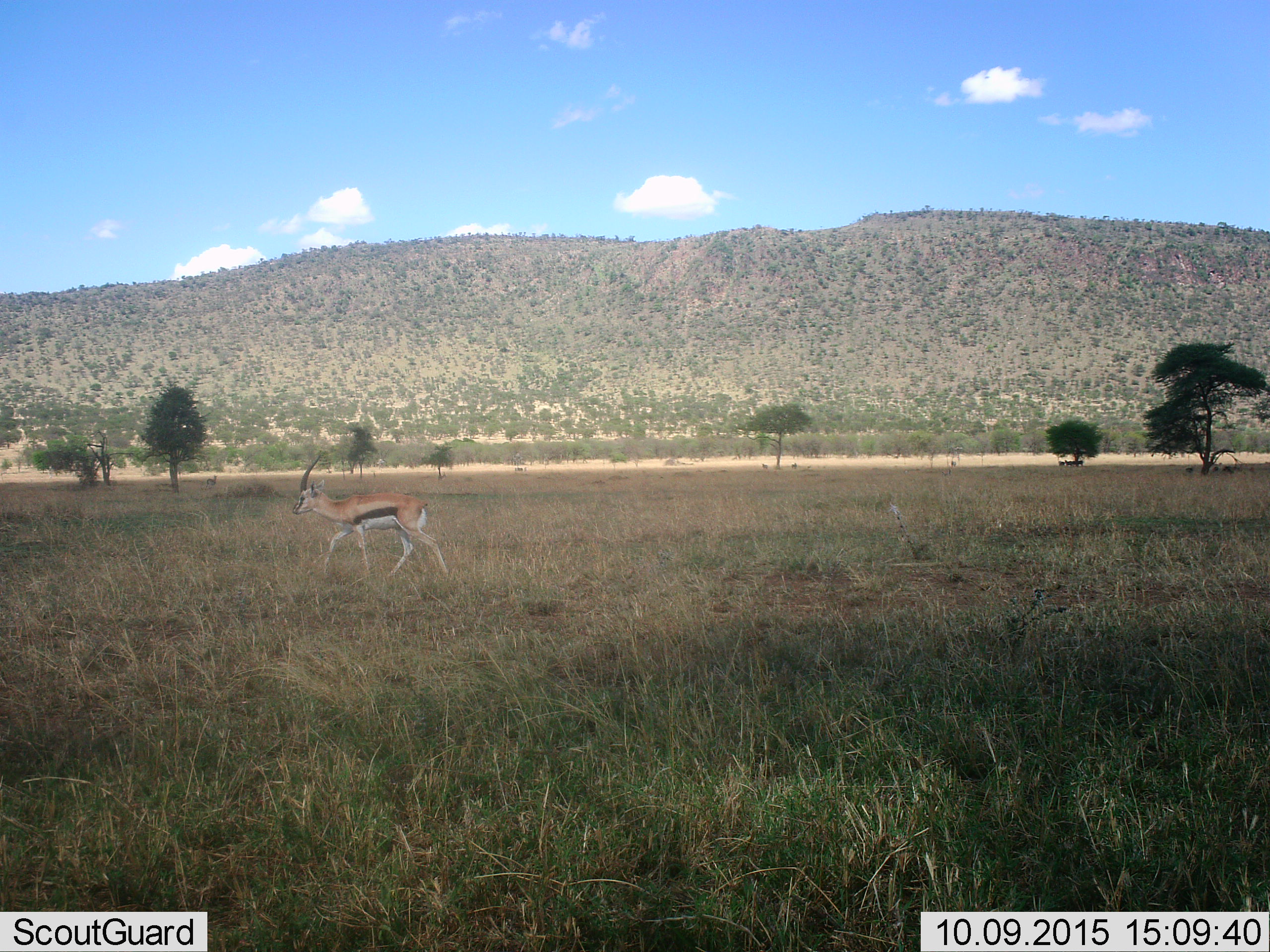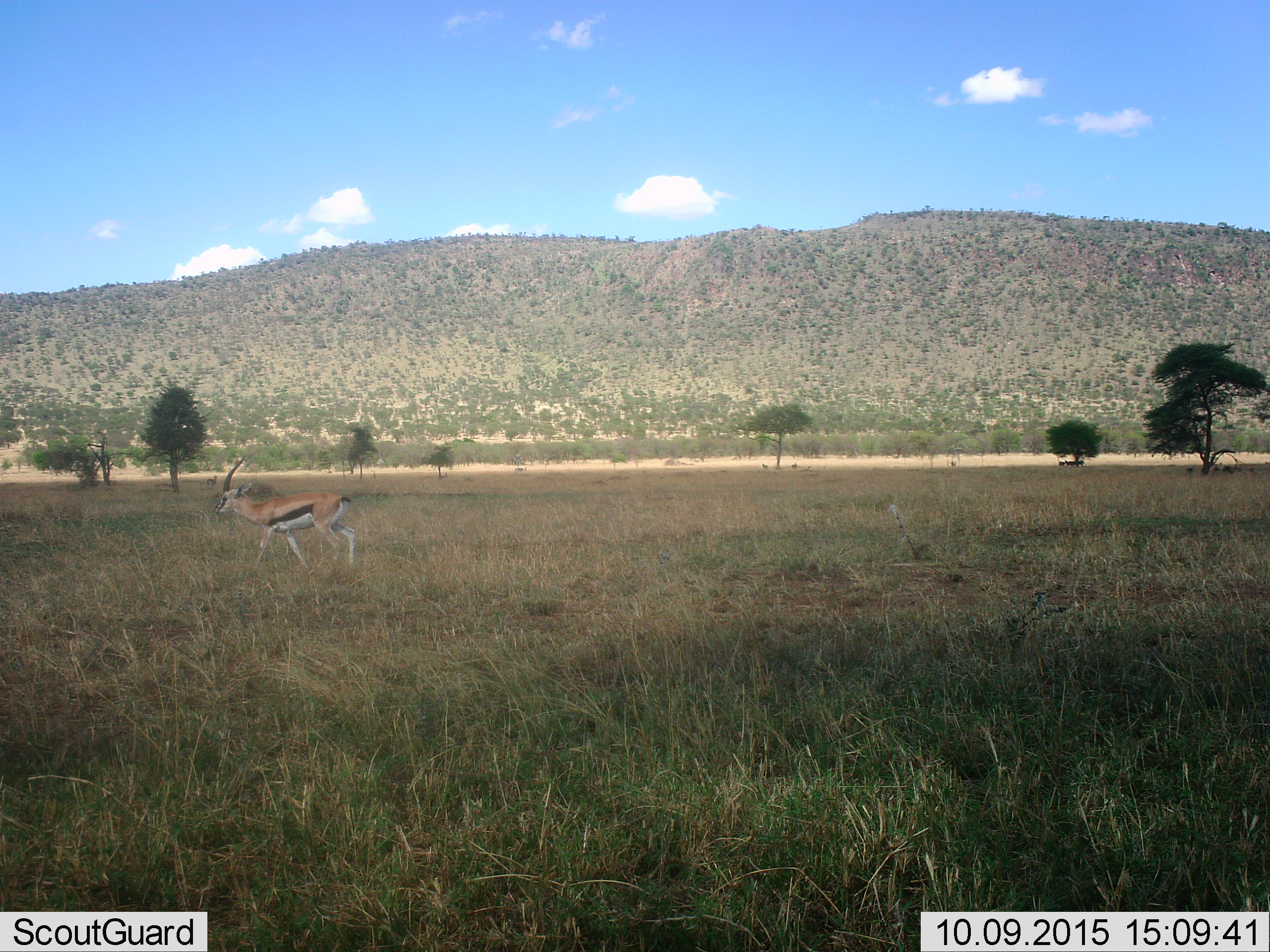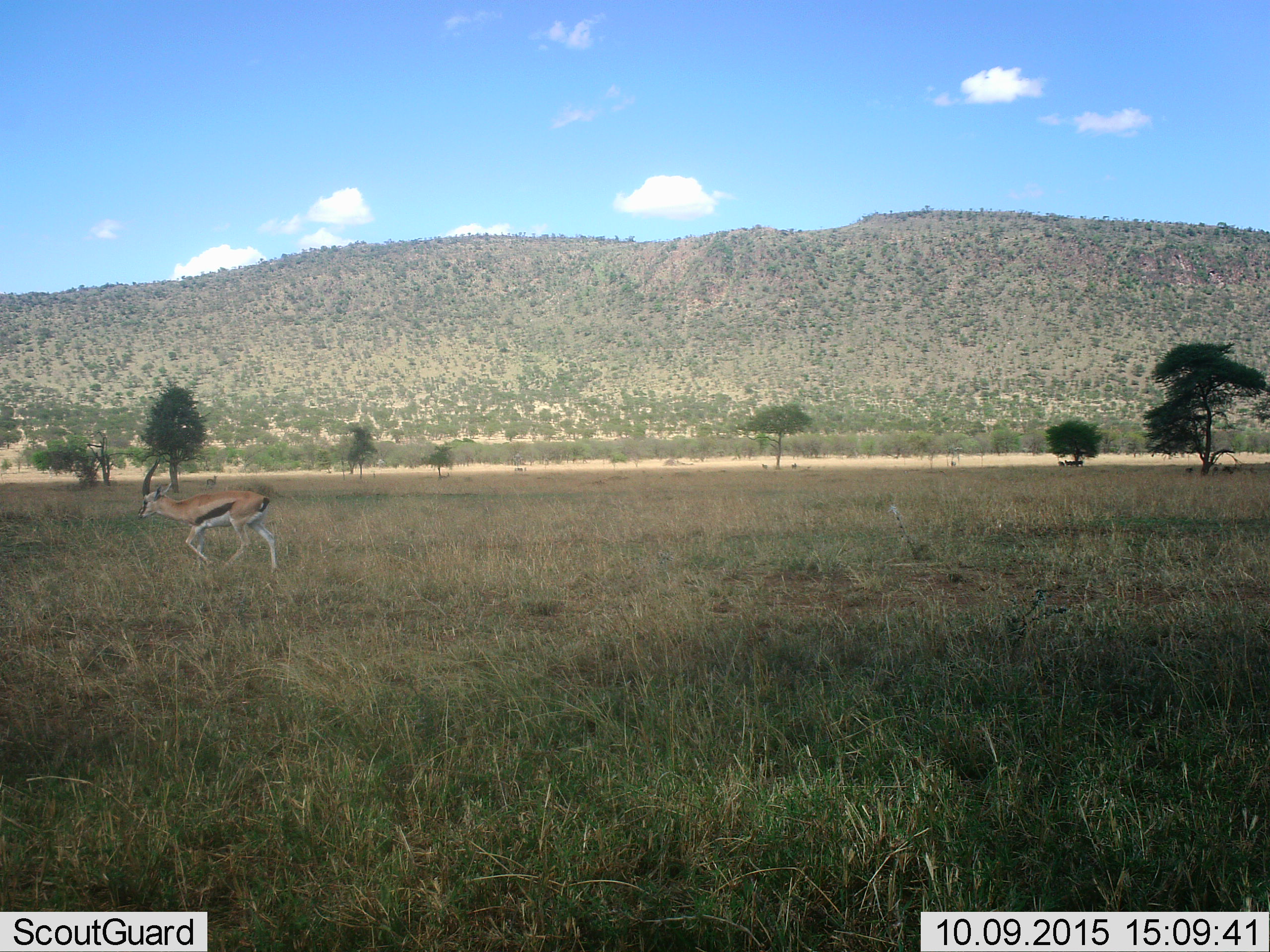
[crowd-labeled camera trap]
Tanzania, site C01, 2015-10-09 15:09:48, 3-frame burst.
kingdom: Animalia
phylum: Chordata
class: Mammalia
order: Artiodactyla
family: Bovidae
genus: Eudorcas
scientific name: Eudorcas thomsonii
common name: thomson's gazelle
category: gazellethomsons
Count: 1.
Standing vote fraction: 12%.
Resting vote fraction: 6%.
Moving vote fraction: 88%.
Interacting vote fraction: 0%.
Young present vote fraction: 0%.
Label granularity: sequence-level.